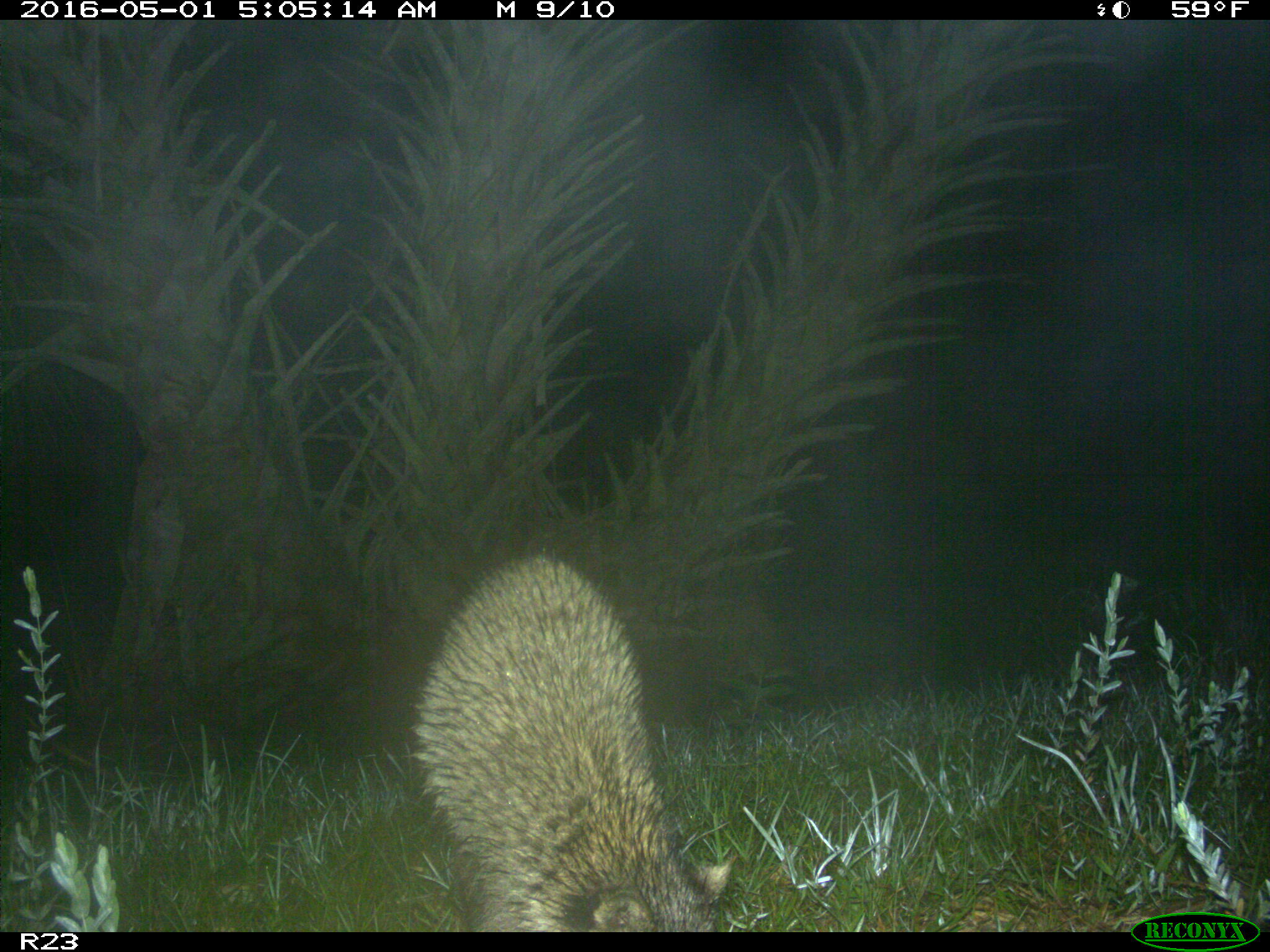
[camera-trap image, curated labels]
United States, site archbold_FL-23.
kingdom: Animalia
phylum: Chordata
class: Mammalia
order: Carnivora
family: Procyonidae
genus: Procyon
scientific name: Procyon lotor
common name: common raccoon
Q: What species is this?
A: Procyon lotor (common raccoon).